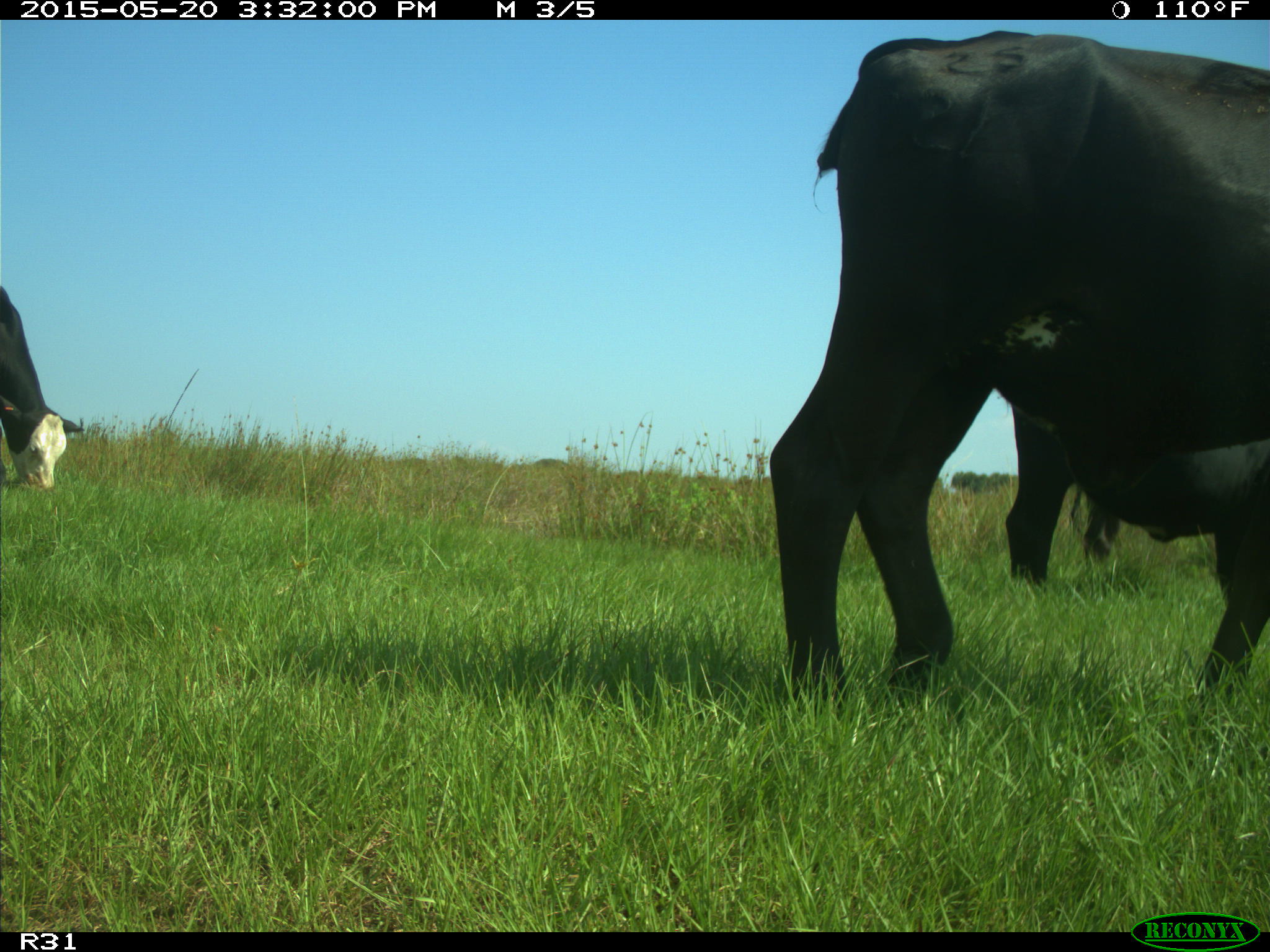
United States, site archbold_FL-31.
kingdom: Animalia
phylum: Chordata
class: Mammalia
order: Artiodactyla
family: Bovidae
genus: Bos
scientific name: Bos taurus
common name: domestic cow